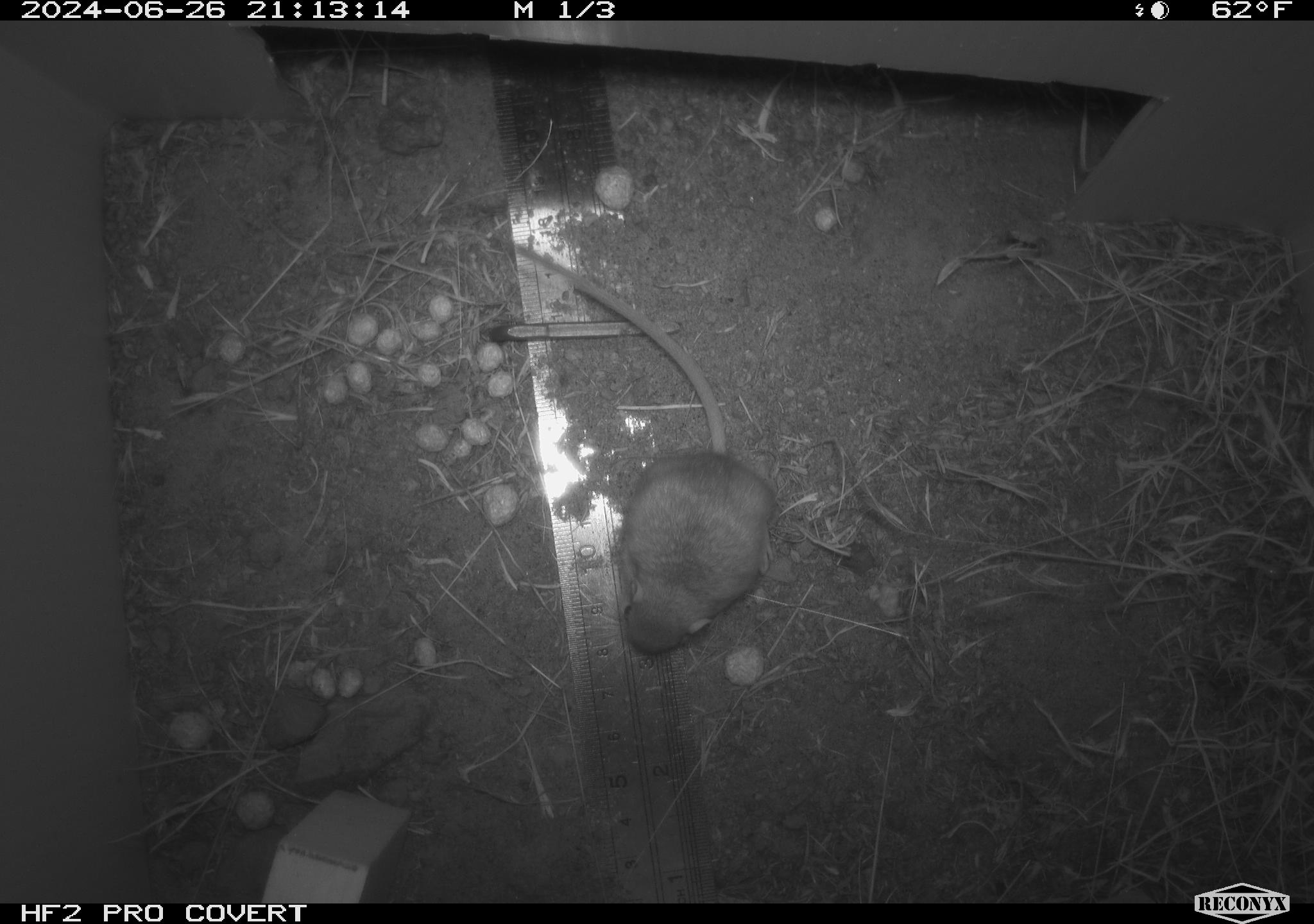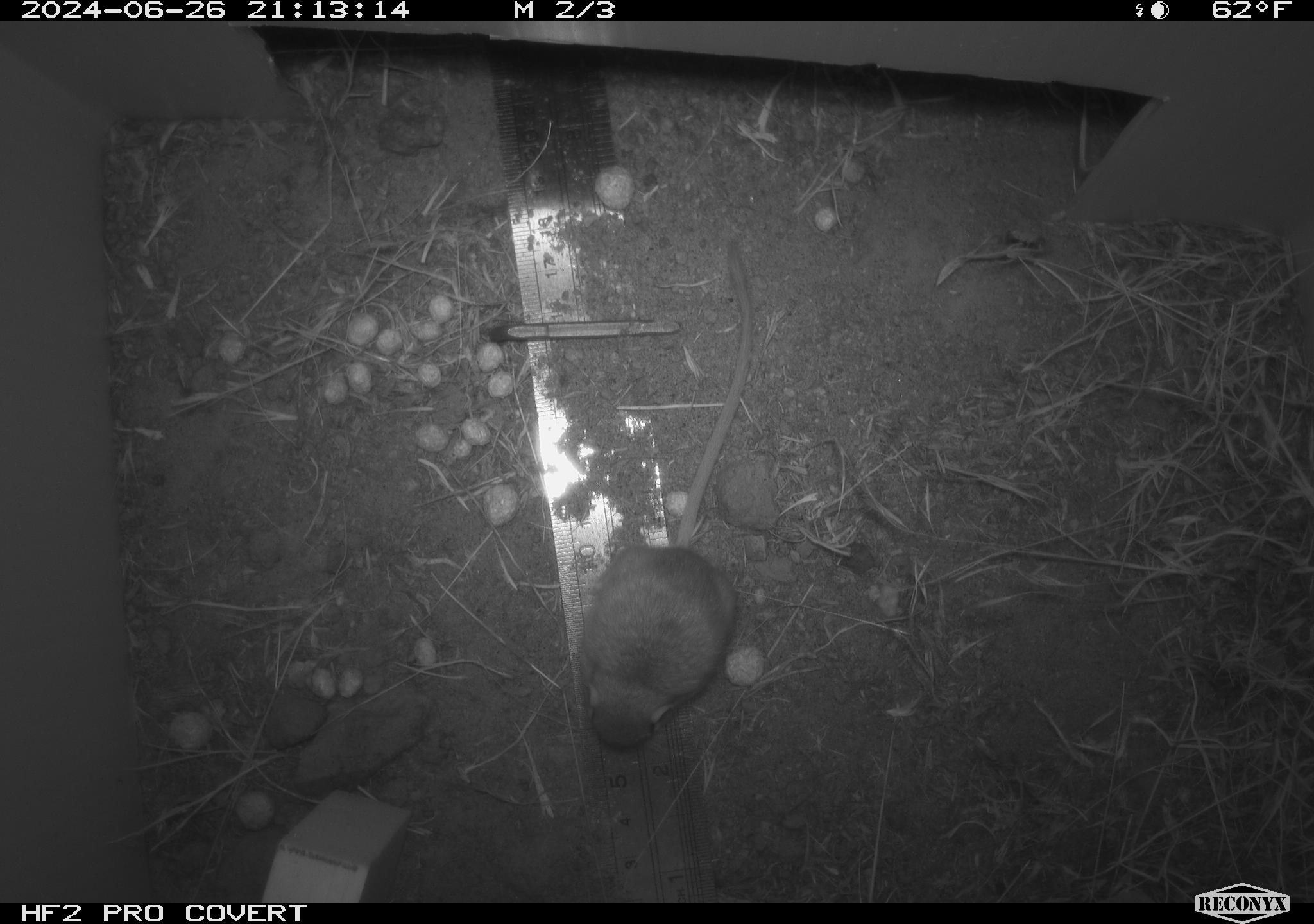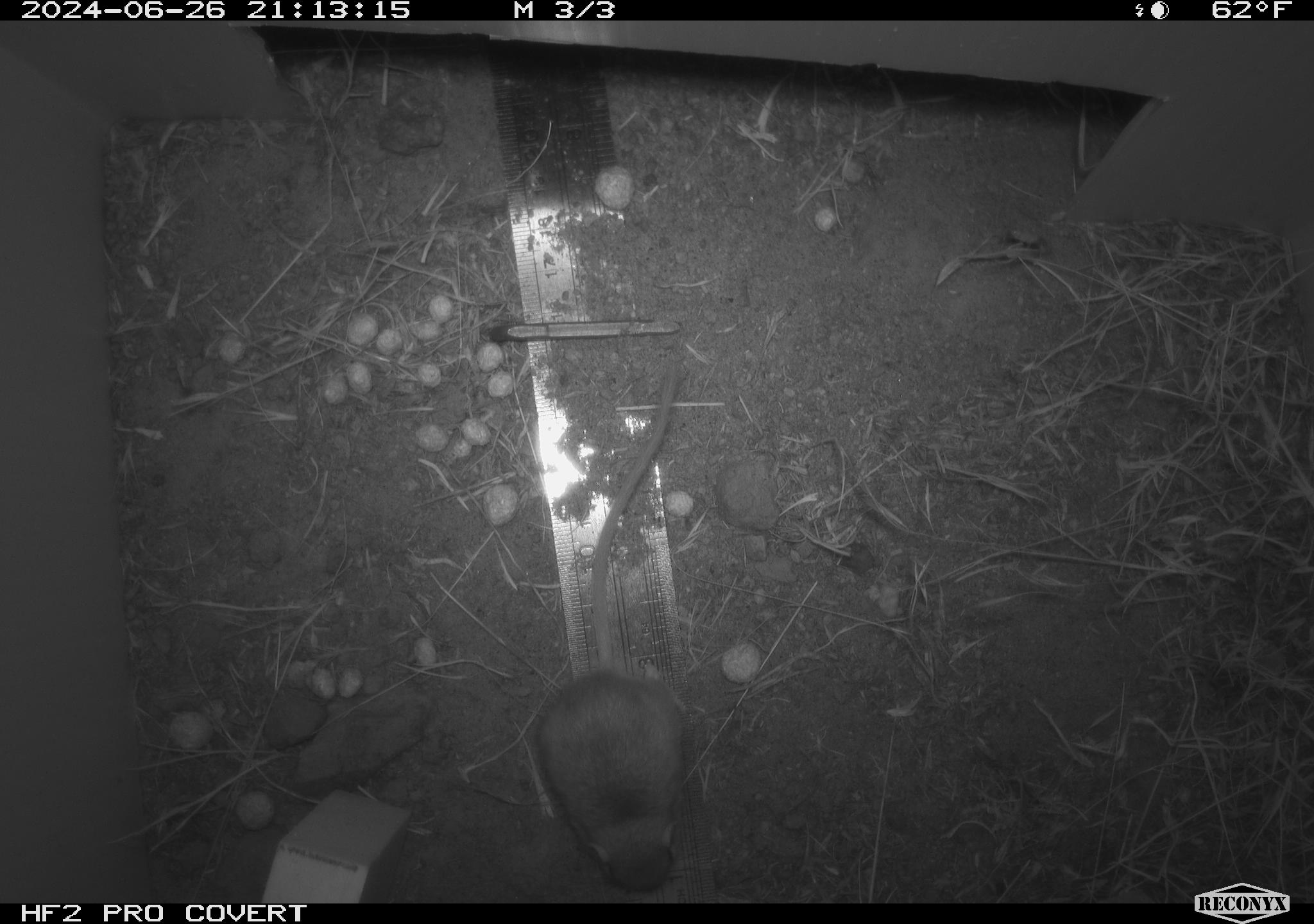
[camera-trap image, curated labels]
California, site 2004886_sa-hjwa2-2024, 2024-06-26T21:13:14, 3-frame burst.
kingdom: Animalia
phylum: Chordata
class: Mammalia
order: Rodentia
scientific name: Rodentia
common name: rodent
Rodent (Rodentia).